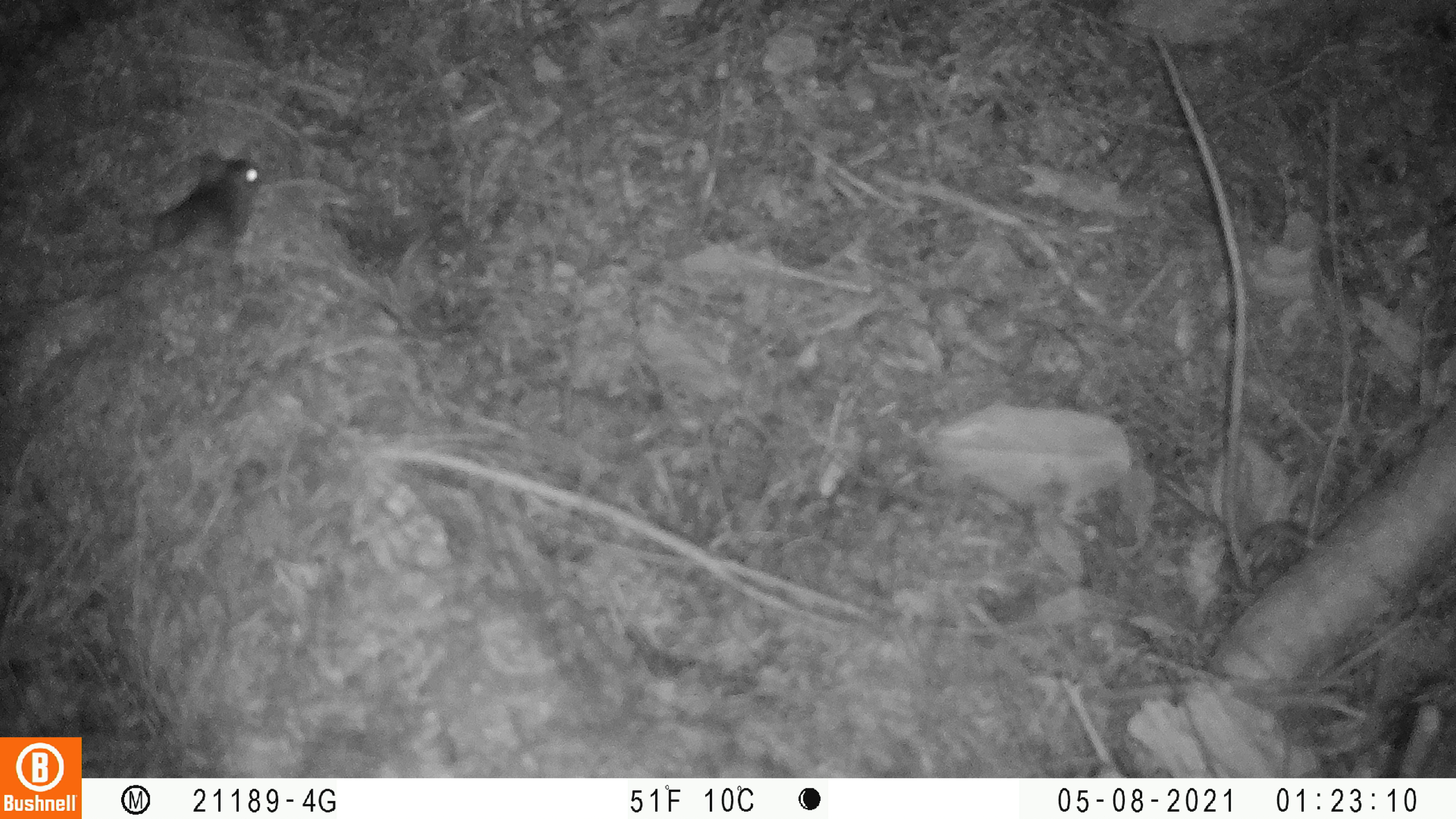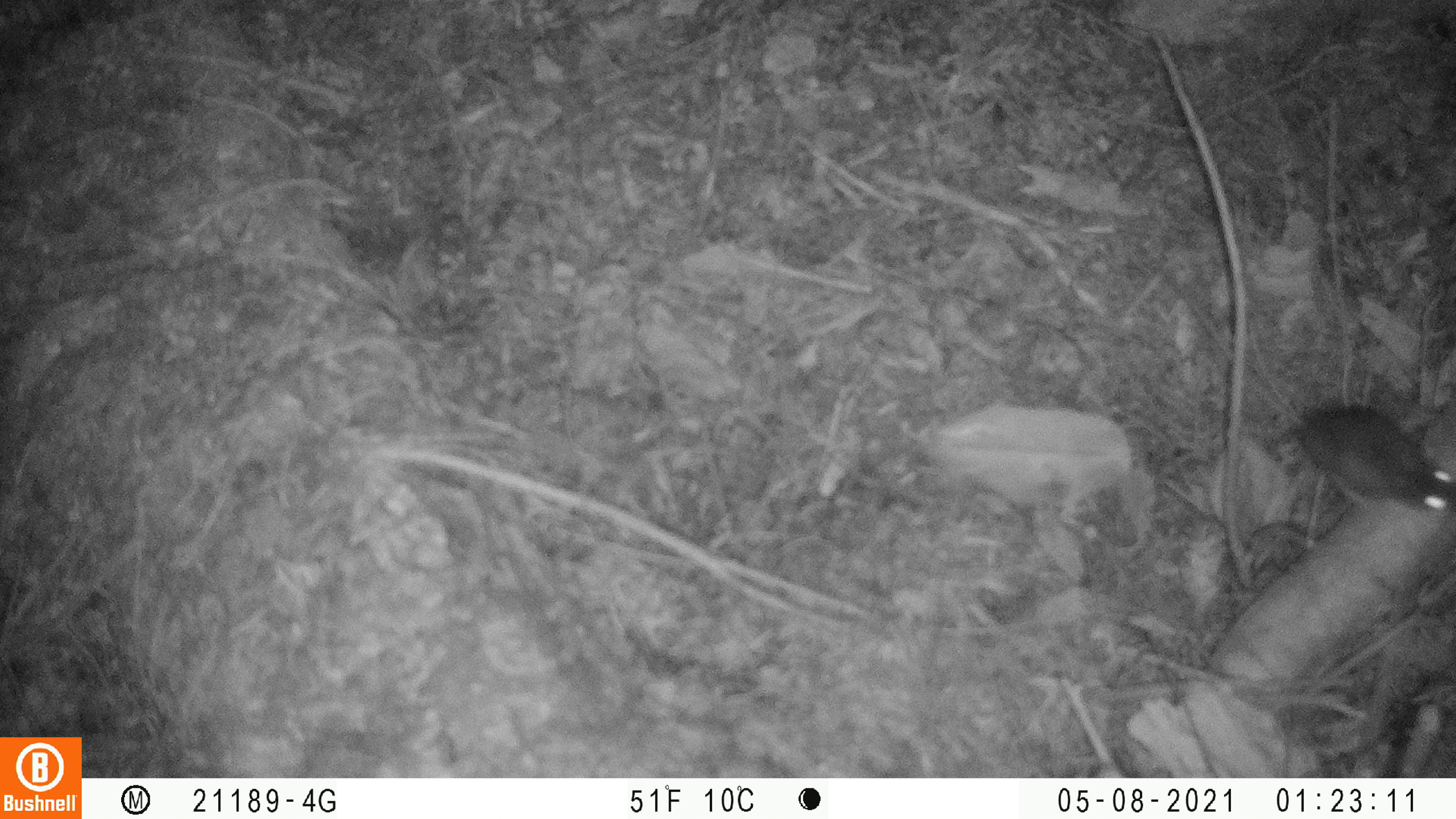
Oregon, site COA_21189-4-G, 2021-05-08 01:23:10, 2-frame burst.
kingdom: Animalia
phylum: Chordata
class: Mammalia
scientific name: Mammalia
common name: small mammal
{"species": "small mammal (Mammalia)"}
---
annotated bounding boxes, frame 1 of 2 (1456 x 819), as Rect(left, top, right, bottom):
small mammal: Rect(93, 139, 266, 304)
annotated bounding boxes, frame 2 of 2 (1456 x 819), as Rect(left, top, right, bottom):
small mammal: Rect(1152, 256, 1451, 518)